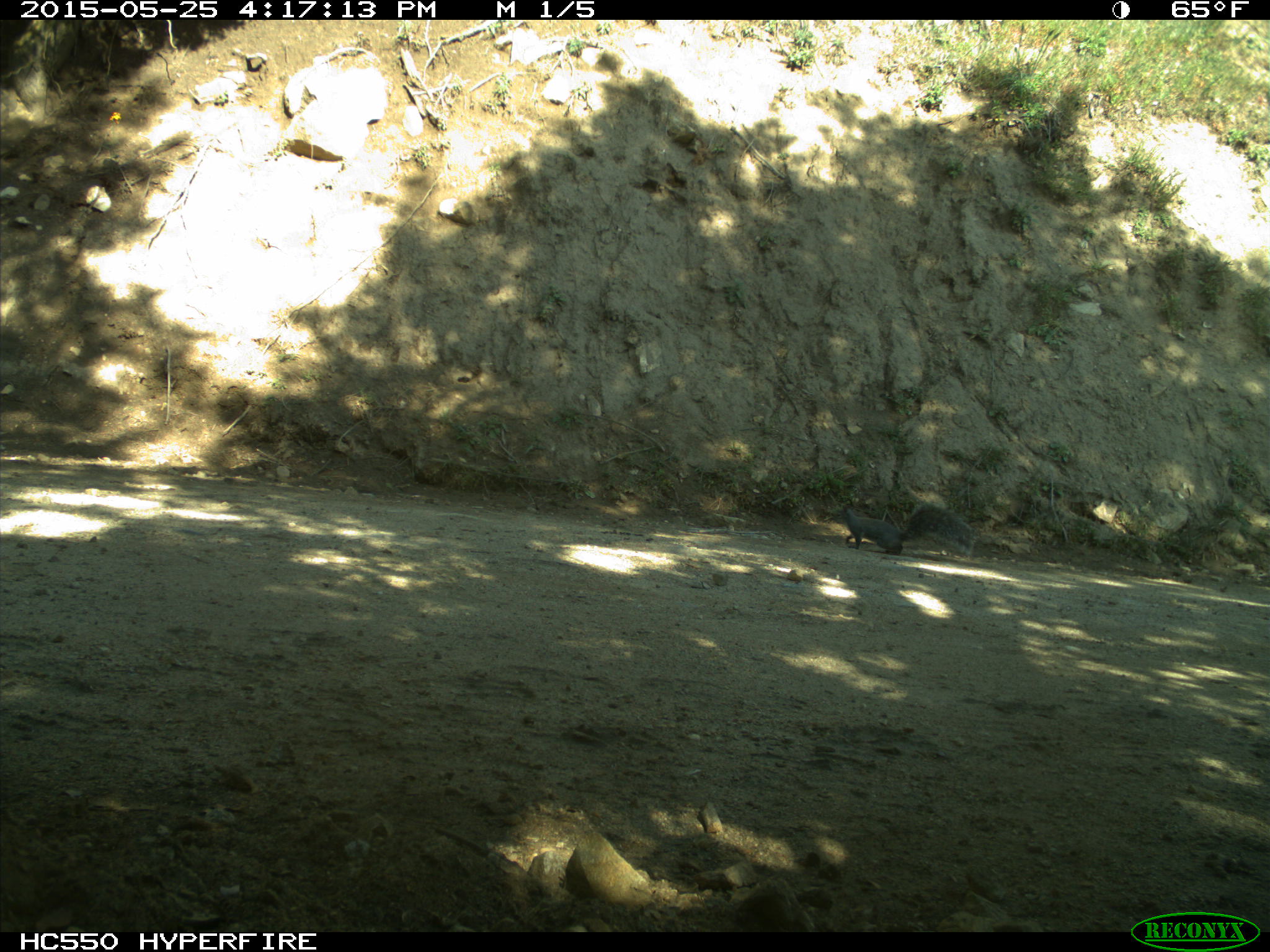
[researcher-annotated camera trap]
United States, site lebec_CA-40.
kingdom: Animalia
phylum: Chordata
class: Mammalia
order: Rodentia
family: Sciuridae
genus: Sciurus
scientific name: Sciurus carolinensis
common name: eastern gray squirrel